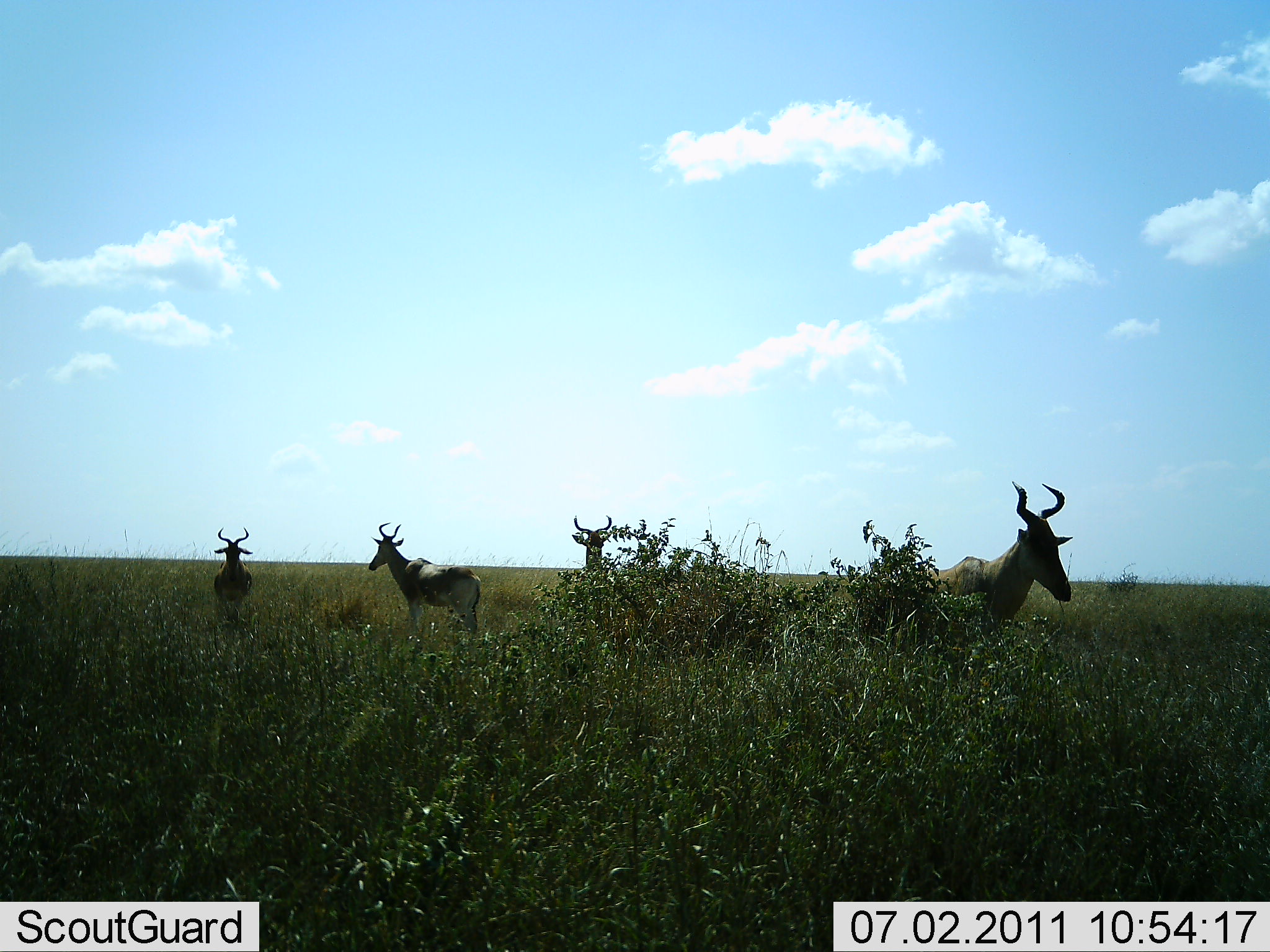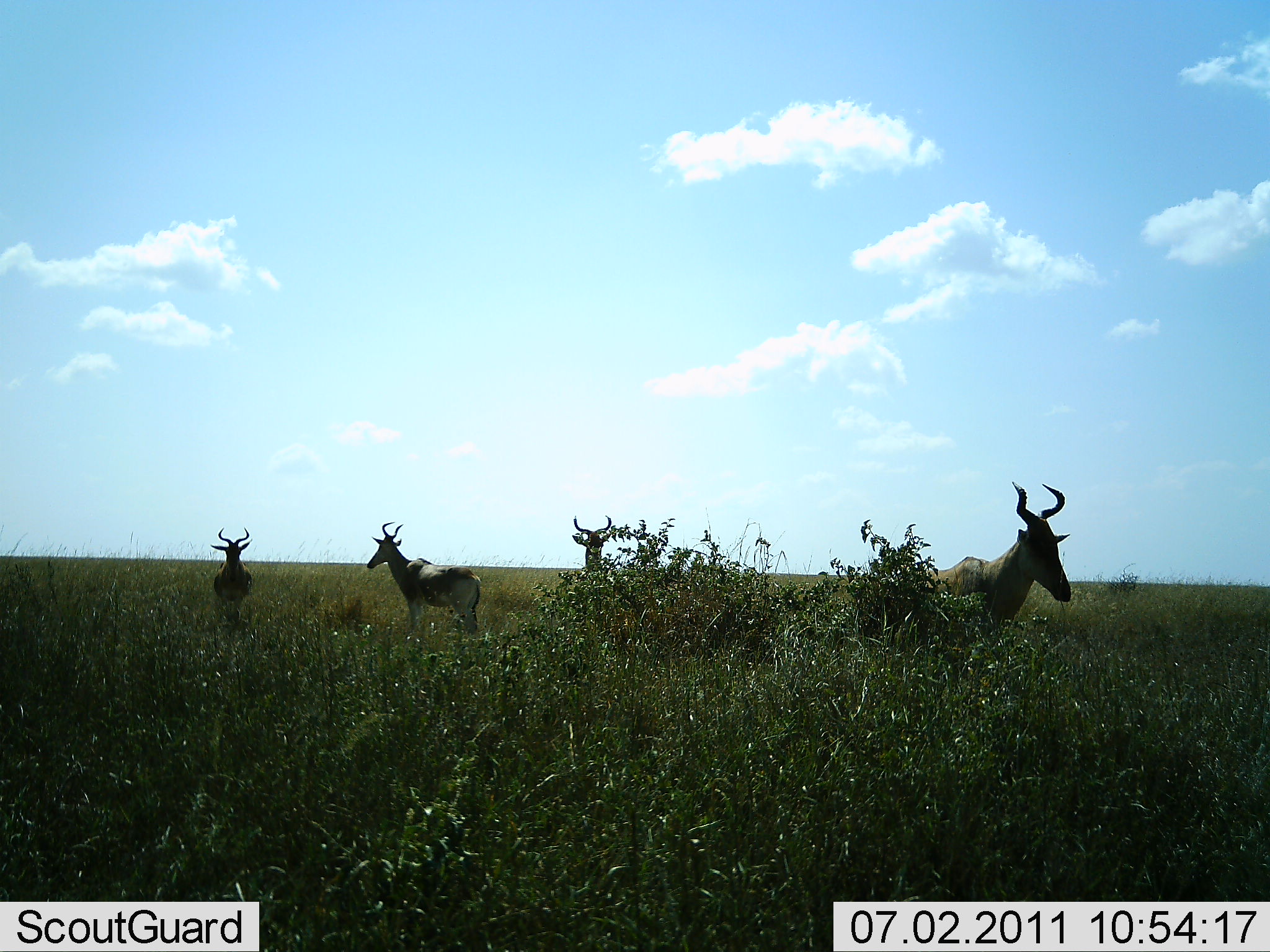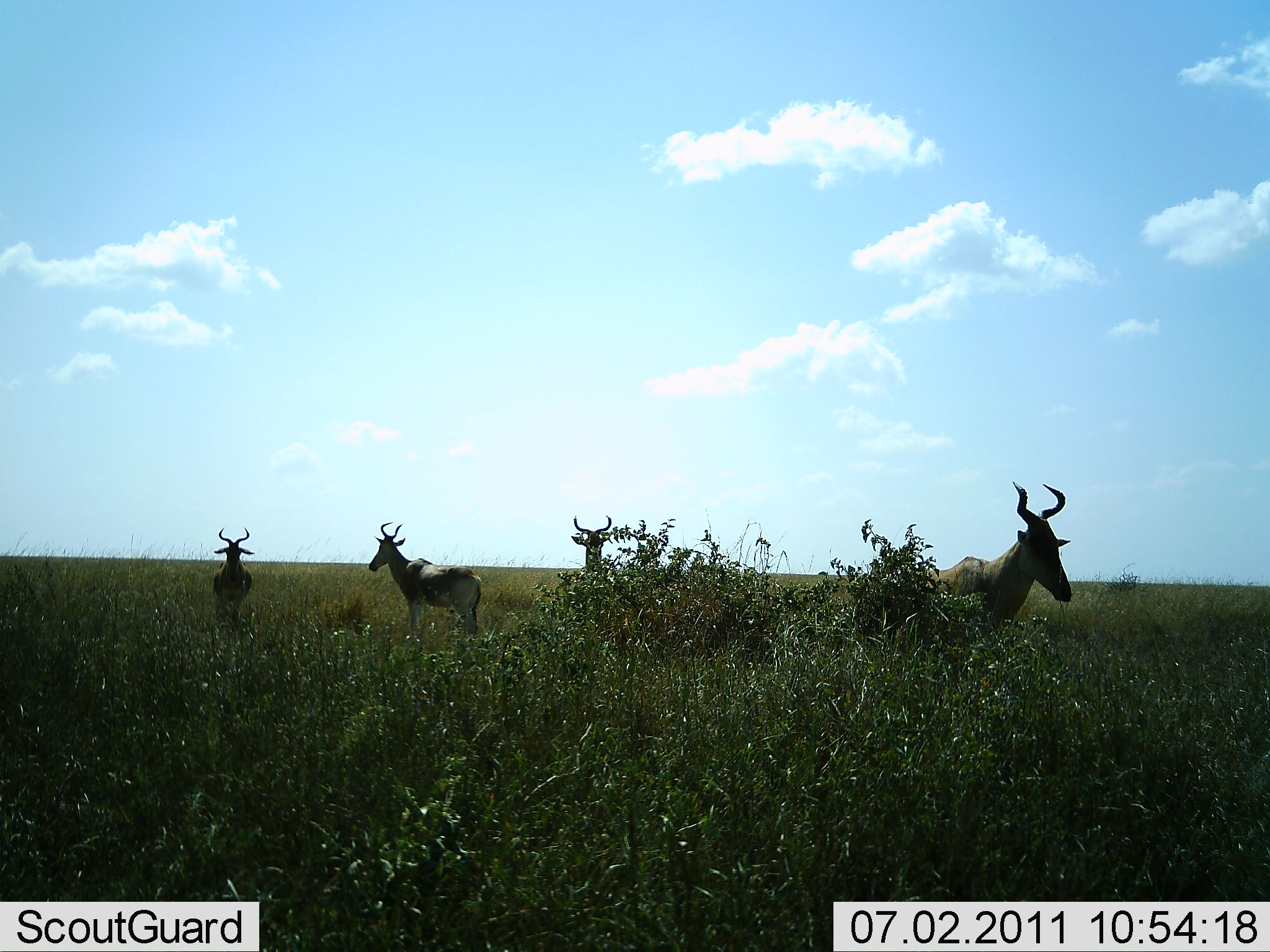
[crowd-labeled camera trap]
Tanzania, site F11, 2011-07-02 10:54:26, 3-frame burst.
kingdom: Animalia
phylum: Chordata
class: Mammalia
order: Artiodactyla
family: Bovidae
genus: Alcelaphus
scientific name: Alcelaphus buselaphus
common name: hartebeest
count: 4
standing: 100%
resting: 0%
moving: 0%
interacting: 0%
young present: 0%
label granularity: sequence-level